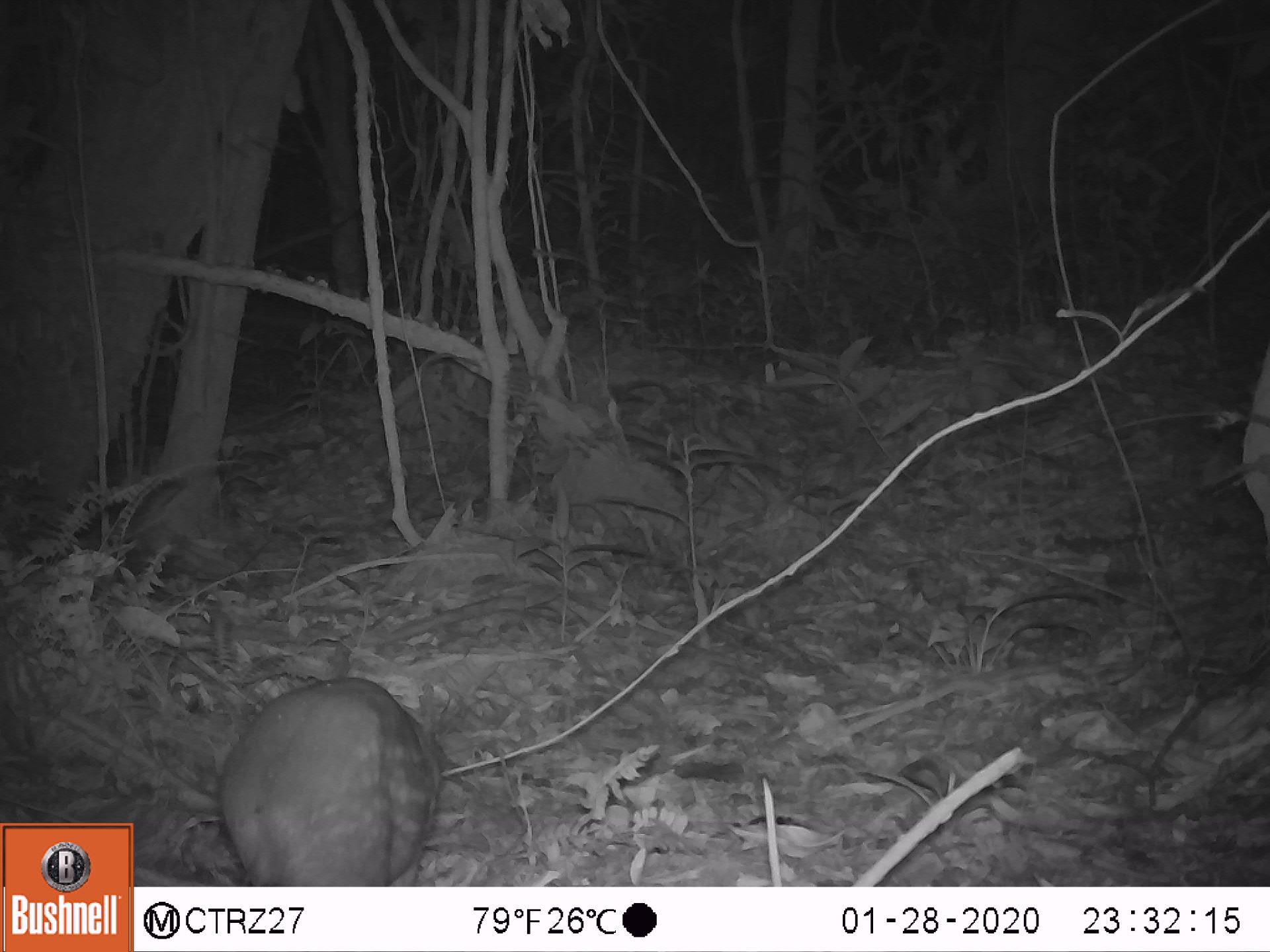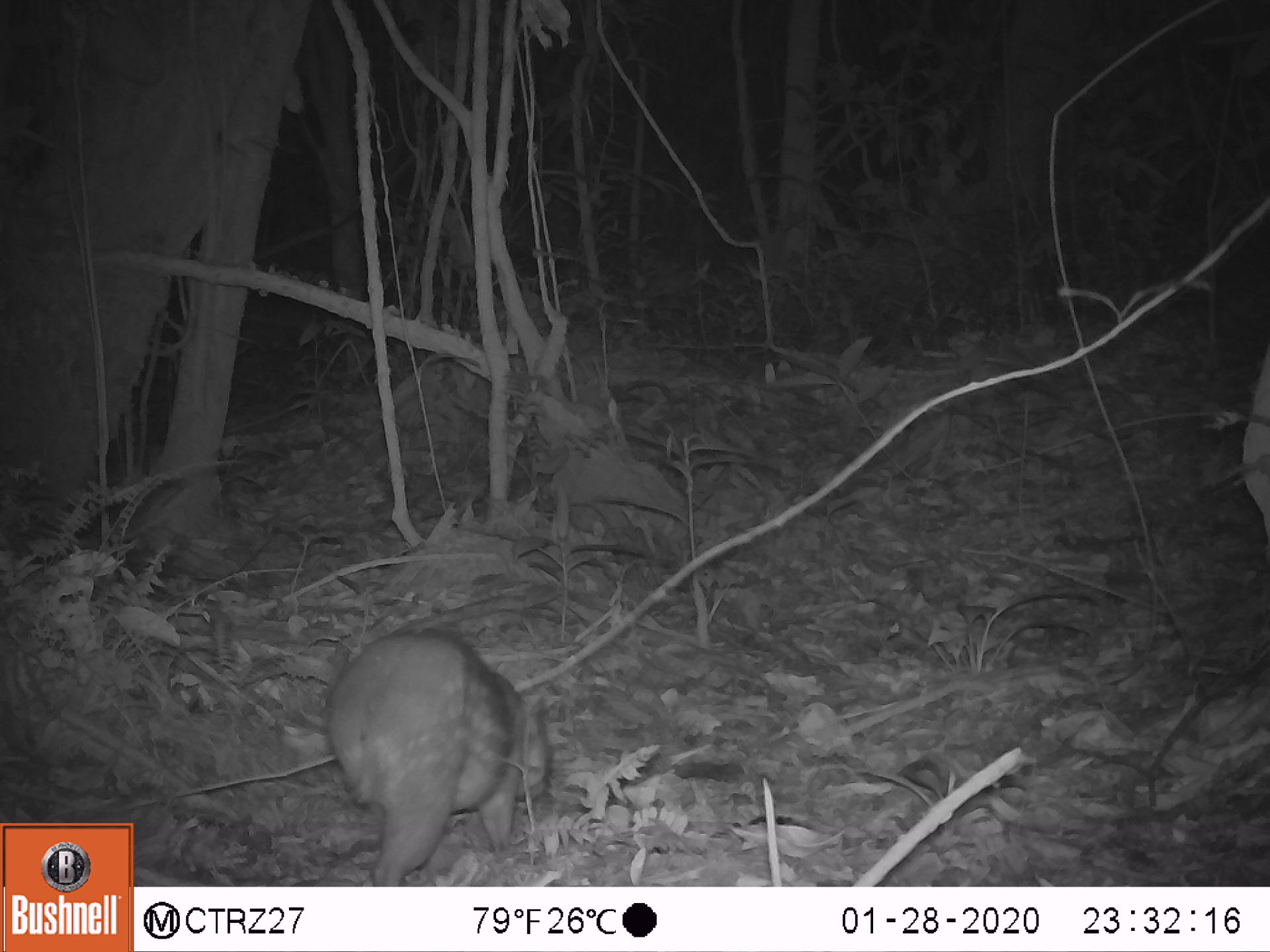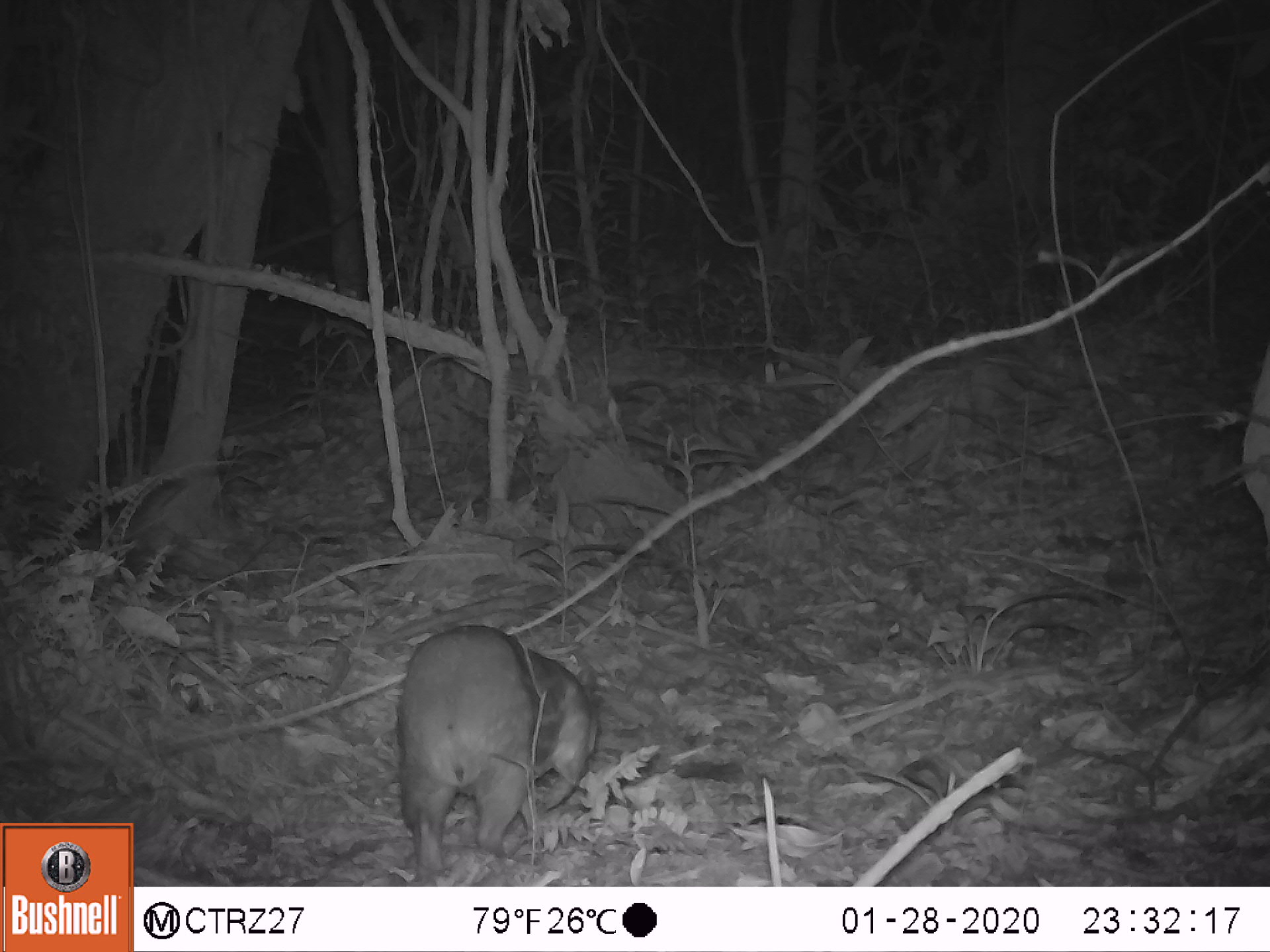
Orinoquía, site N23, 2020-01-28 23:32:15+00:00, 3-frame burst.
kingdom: Animalia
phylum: Chordata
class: Mammalia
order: Rodentia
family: Cuniculidae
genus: Cuniculus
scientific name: Cuniculus paca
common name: spotted paca